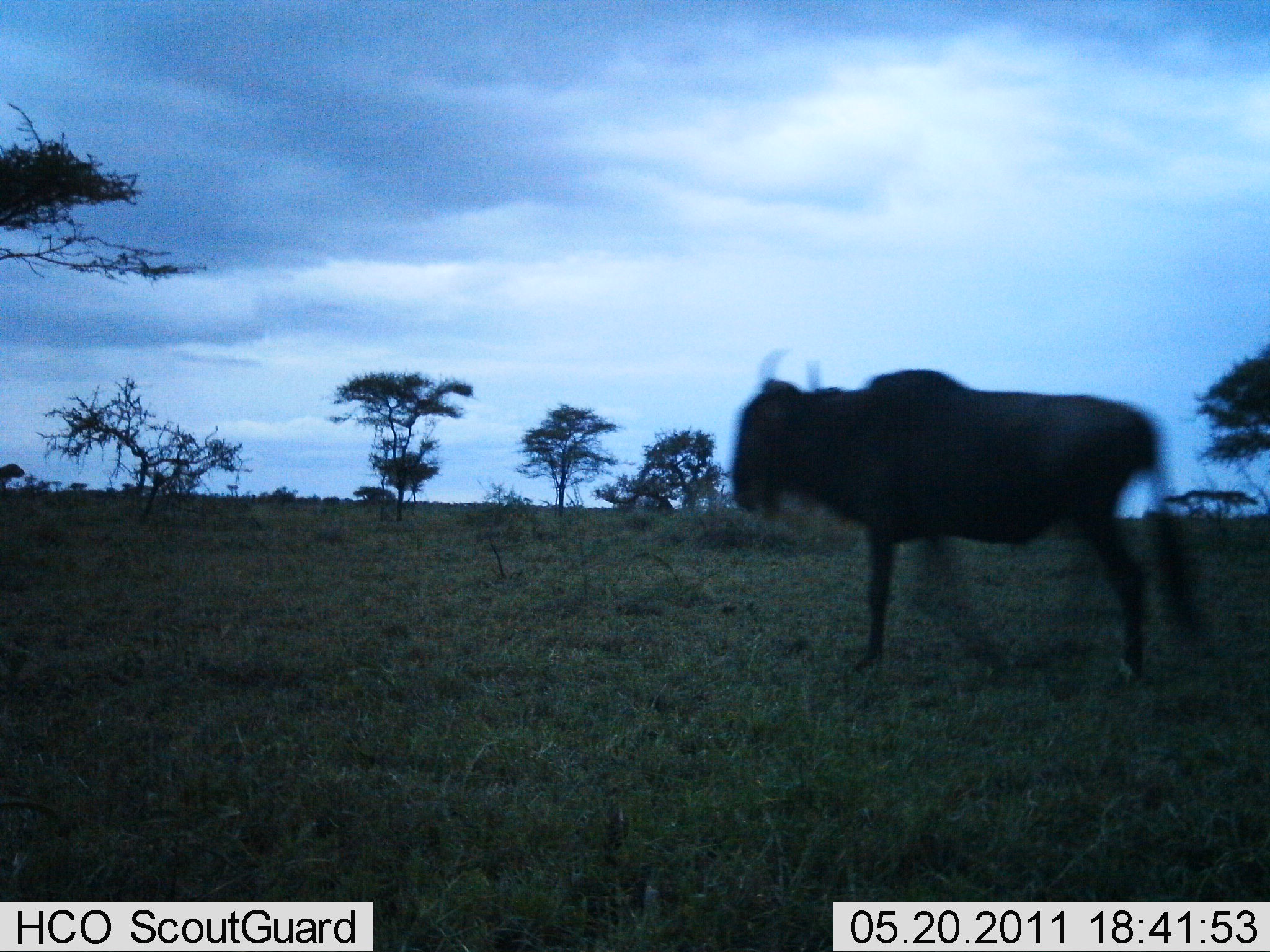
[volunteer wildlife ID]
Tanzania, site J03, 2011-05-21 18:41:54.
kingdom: Animalia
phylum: Chordata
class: Mammalia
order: Artiodactyla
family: Bovidae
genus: Connochaetes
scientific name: Connochaetes taurinus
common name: blue wildebeest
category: wildebeest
Wildebeest (blue wildebeest) (Connochaetes taurinus), count 1. Behavior (volunteer vote fractions): standing 23%, resting 0%, moving 77%, interacting 0%. Young present (vote fraction): 0%. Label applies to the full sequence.